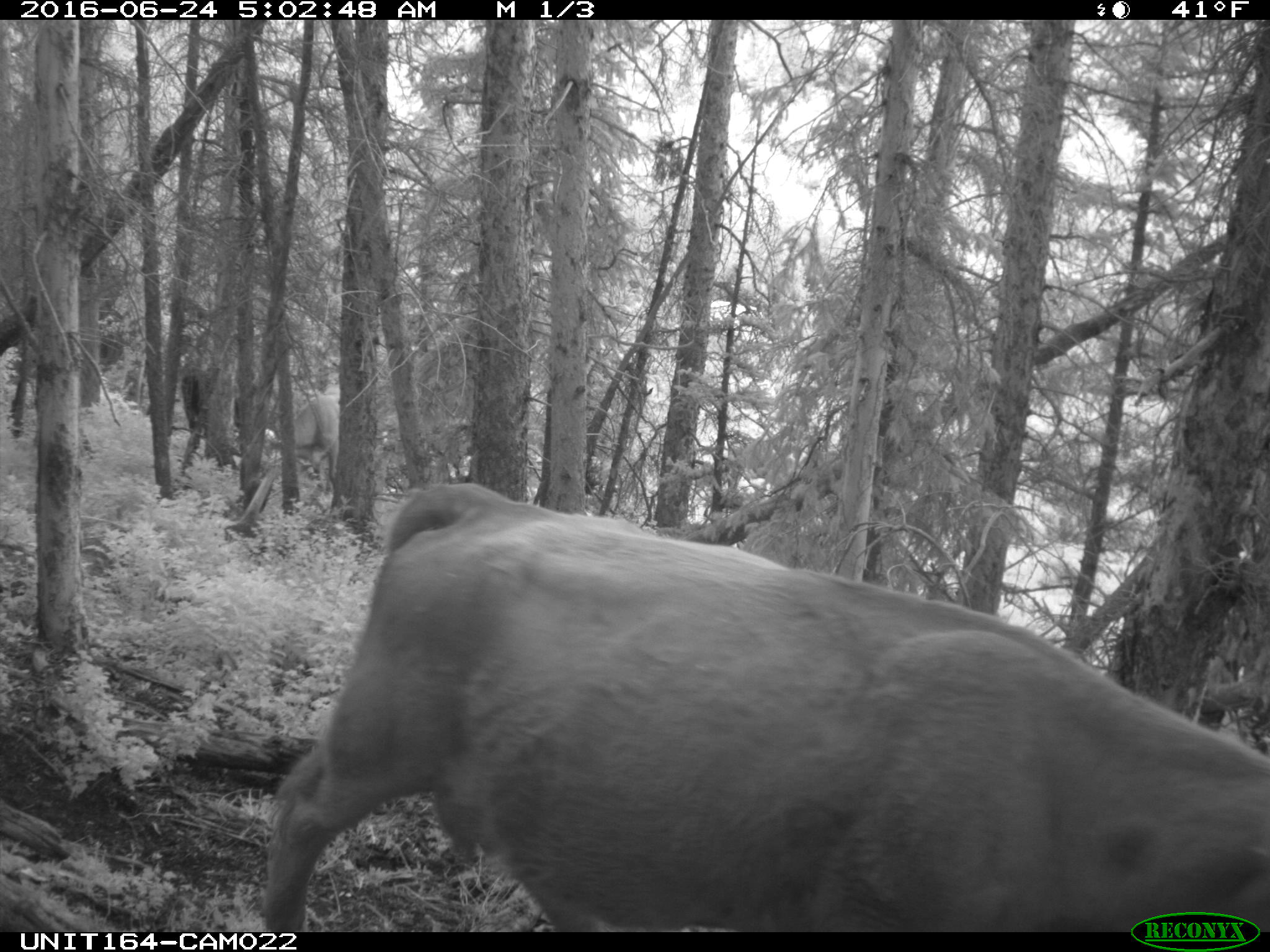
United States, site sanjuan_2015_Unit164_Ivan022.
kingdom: Animalia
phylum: Chordata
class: Mammalia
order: Artiodactyla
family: Bovidae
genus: Bos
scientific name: Bos taurus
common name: domestic cow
Bos taurus (domestic cow).